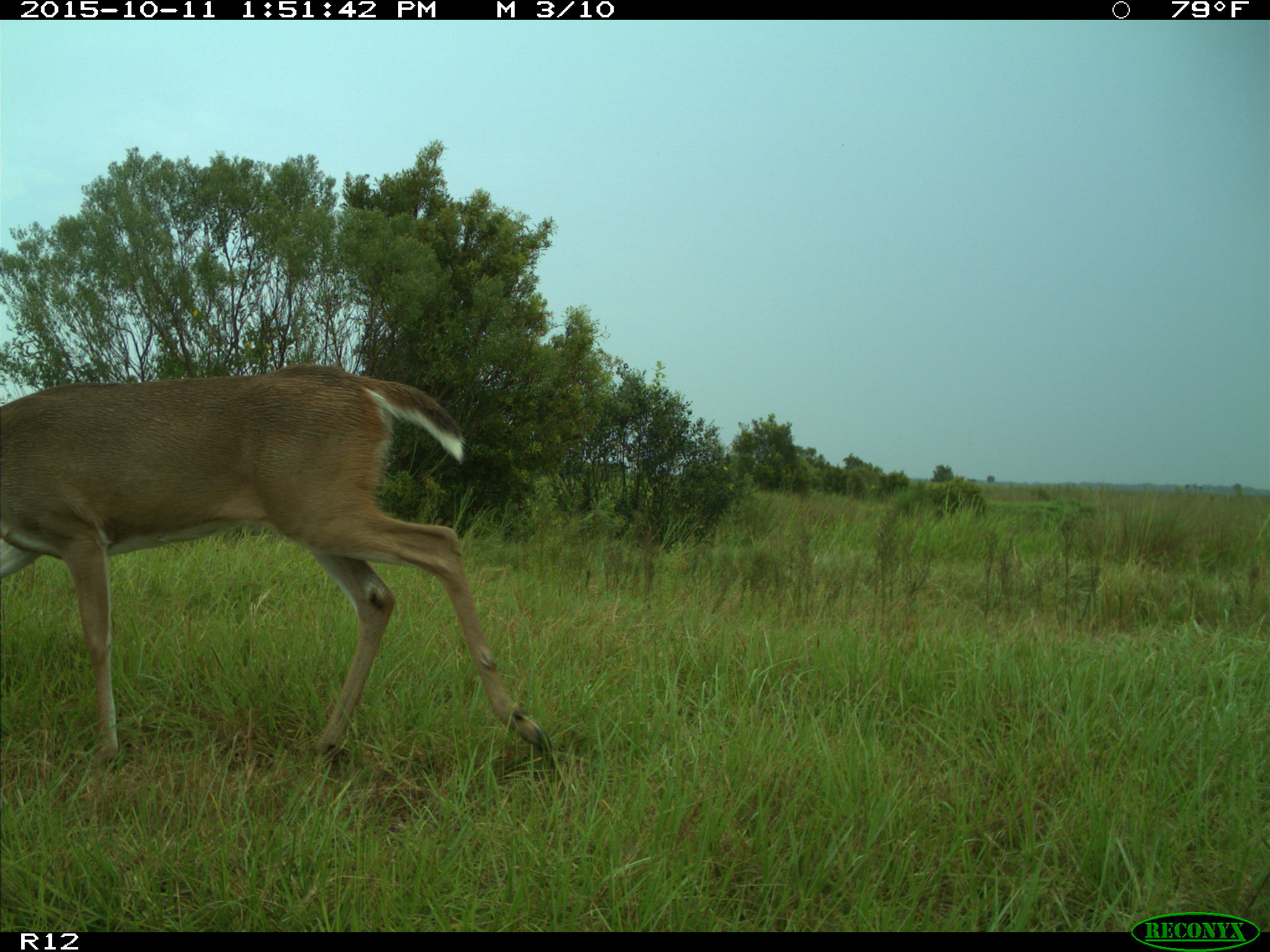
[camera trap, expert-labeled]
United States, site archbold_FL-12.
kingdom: Animalia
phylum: Chordata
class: Mammalia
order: Artiodactyla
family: Cervidae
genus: Odocoileus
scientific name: Odocoileus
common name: deer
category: unidentified deer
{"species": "unidentified deer (deer) (Odocoileus)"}